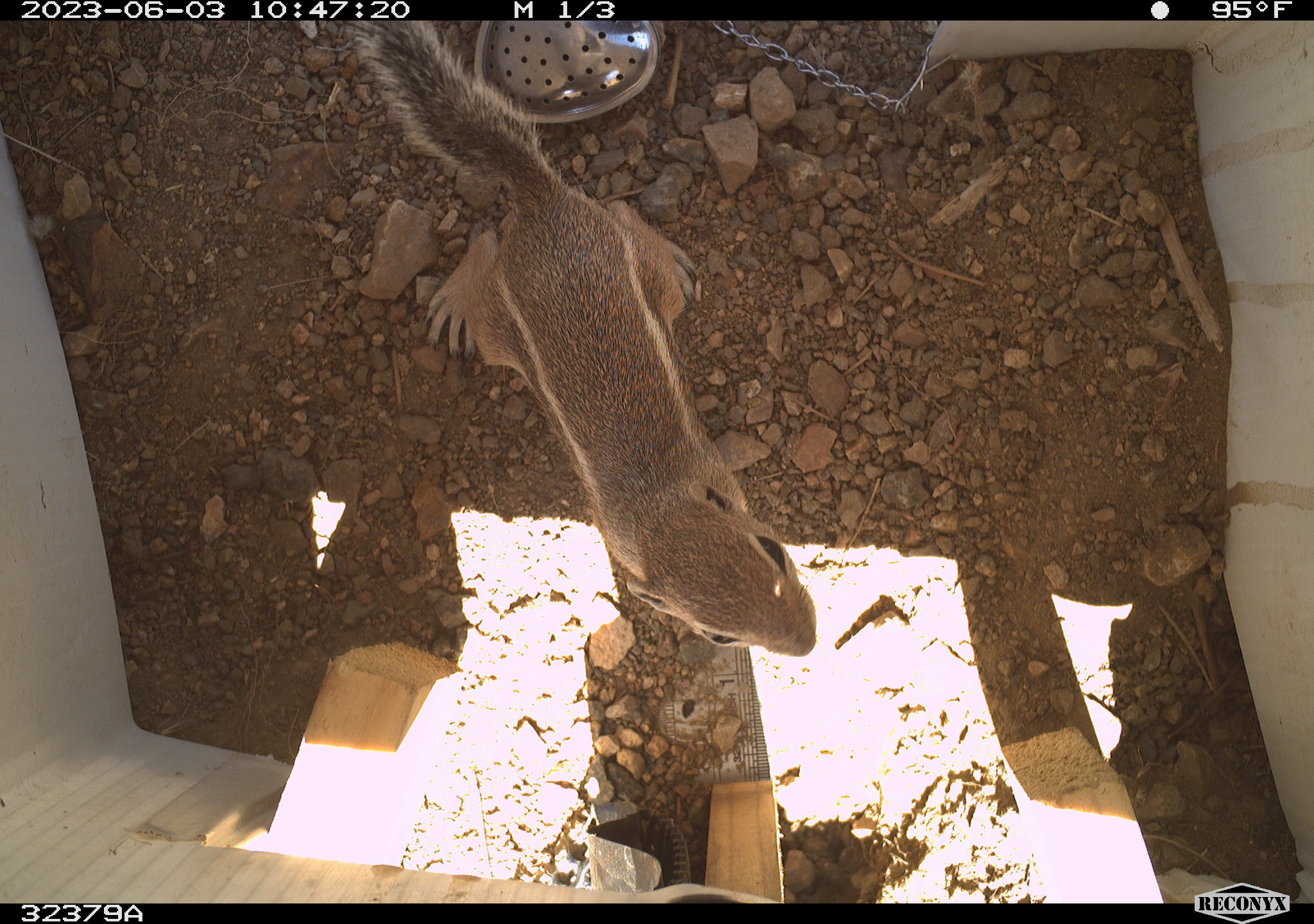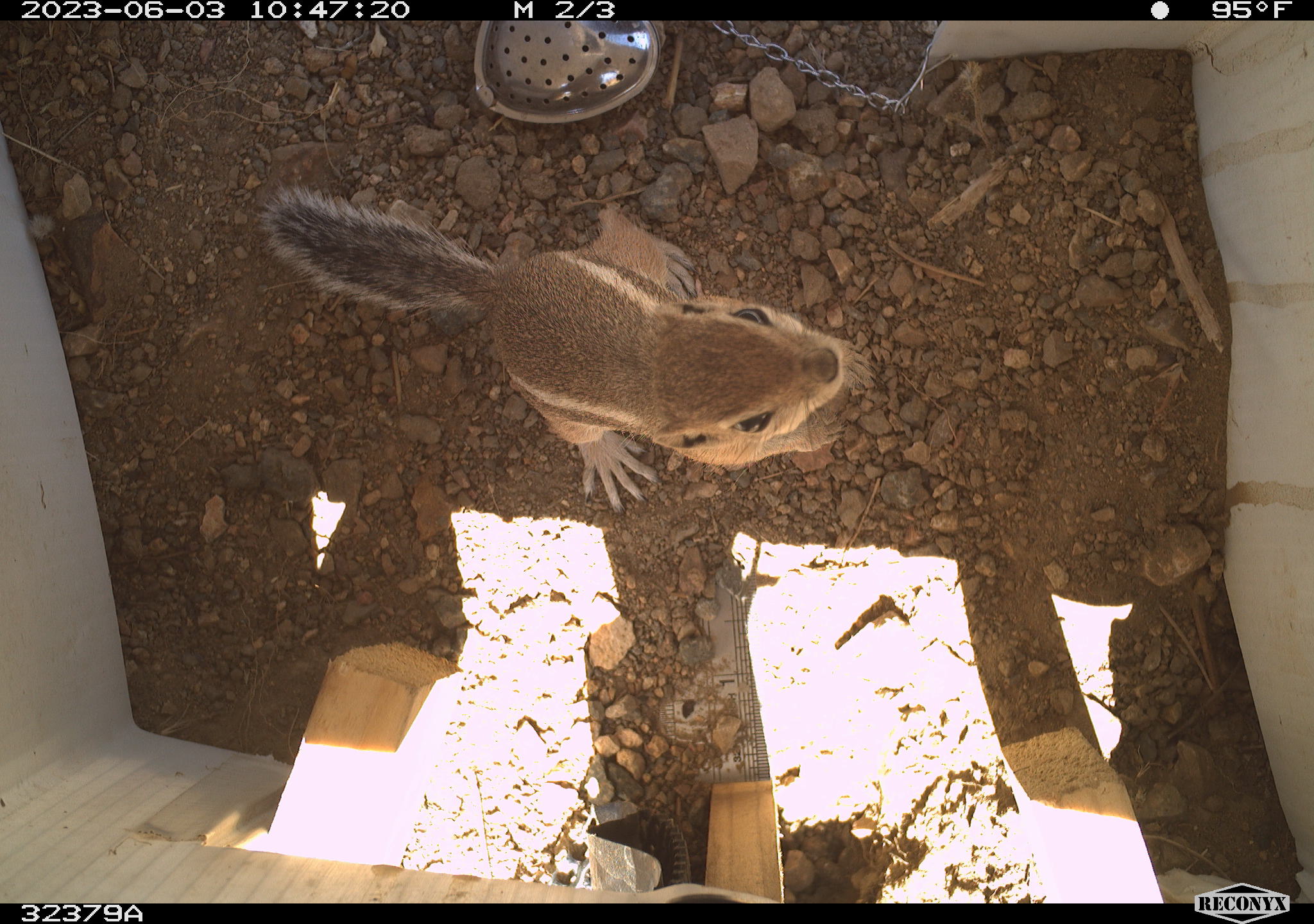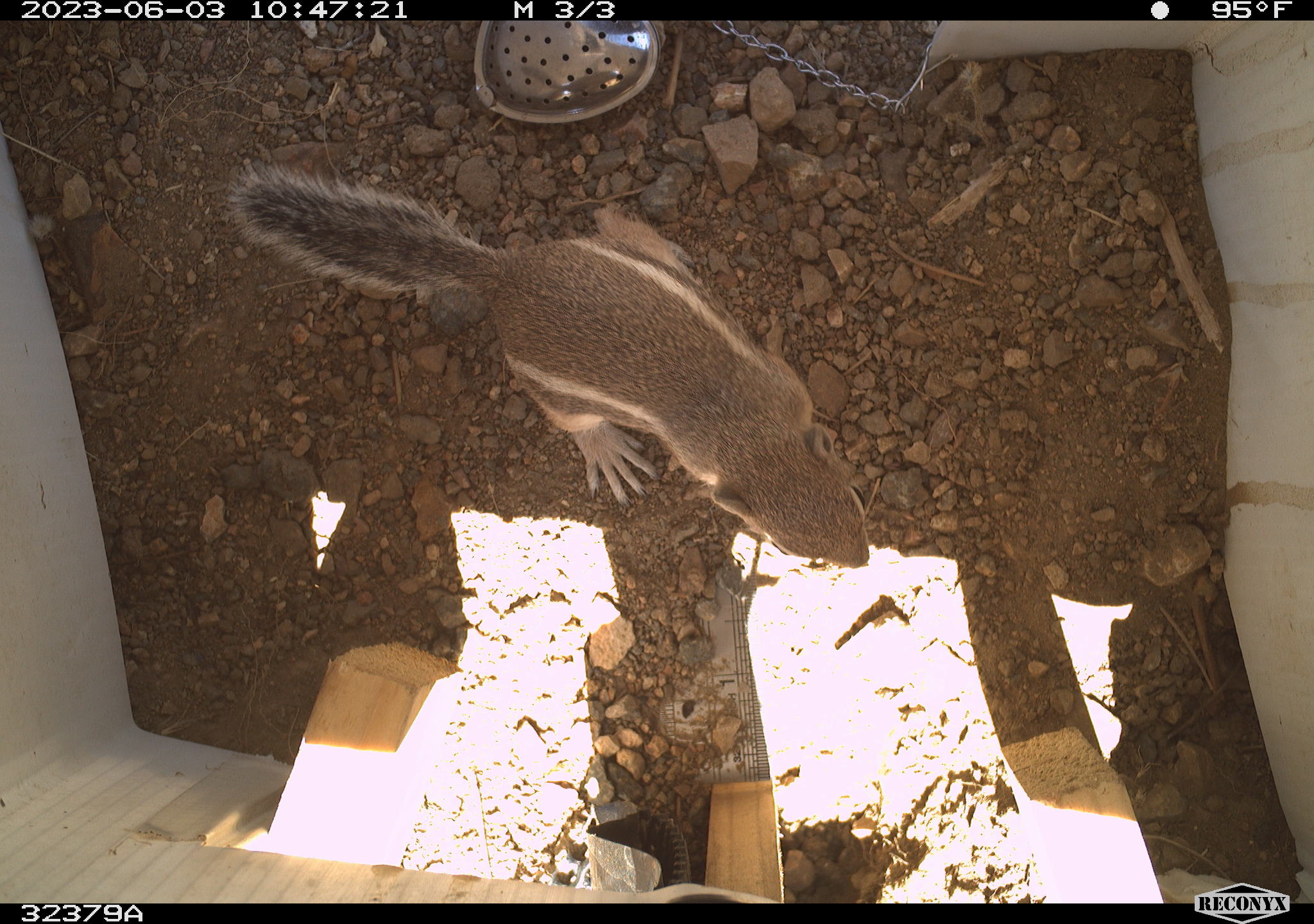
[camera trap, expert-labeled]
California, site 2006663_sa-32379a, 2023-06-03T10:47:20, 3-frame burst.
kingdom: Animalia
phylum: Chordata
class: Mammalia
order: Rodentia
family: Sciuridae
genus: Ammospermophilus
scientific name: Ammospermophilus leucurus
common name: white-tailed antelope squirrel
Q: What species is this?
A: White-tailed antelope squirrel (Ammospermophilus leucurus).